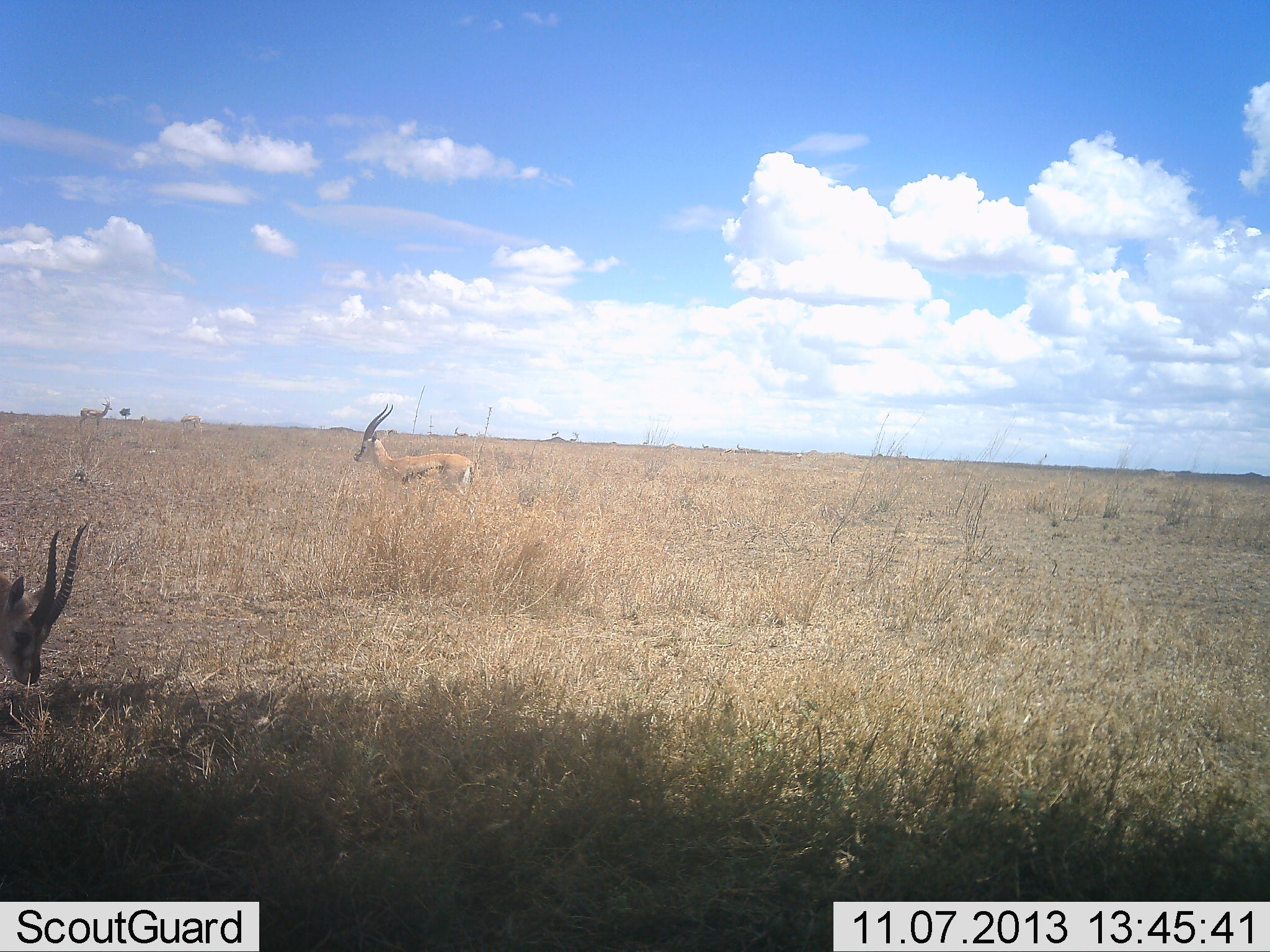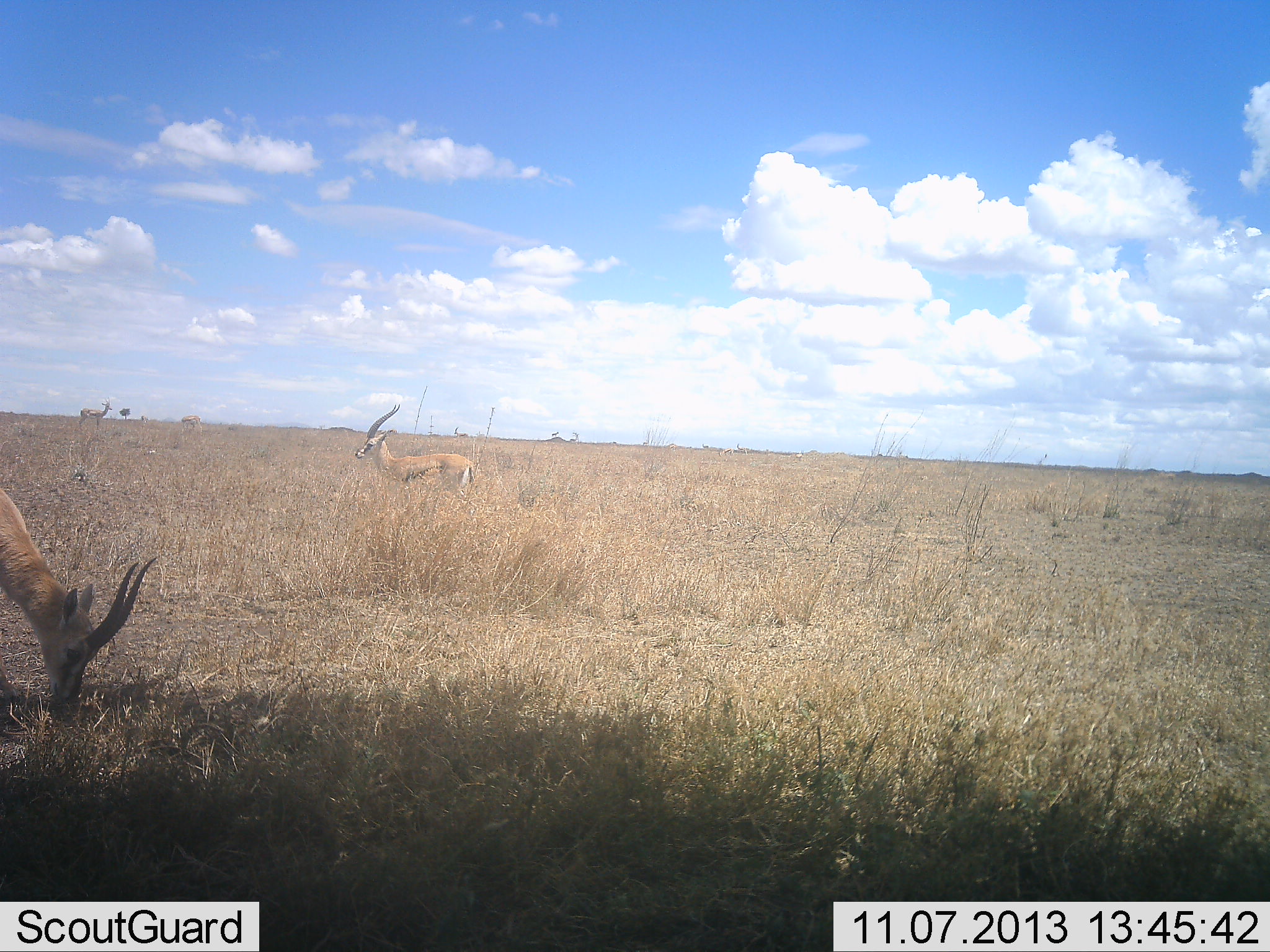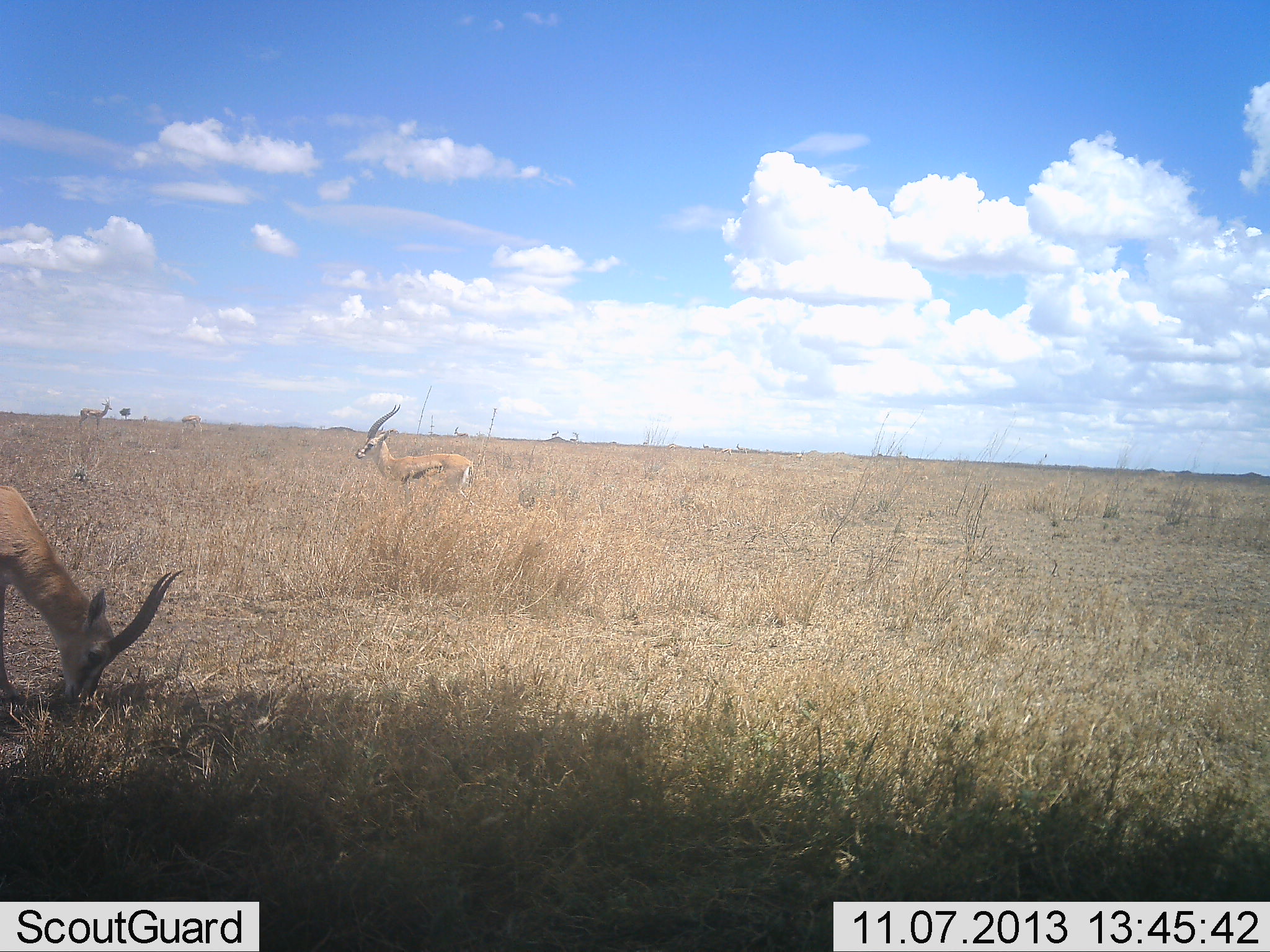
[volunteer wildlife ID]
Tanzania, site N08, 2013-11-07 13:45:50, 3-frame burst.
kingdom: Animalia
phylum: Chordata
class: Mammalia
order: Artiodactyla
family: Bovidae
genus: Eudorcas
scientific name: Eudorcas thomsonii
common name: thomson's gazelle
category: gazellethomsons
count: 3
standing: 88%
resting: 0%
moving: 6%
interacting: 0%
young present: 0%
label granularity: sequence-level